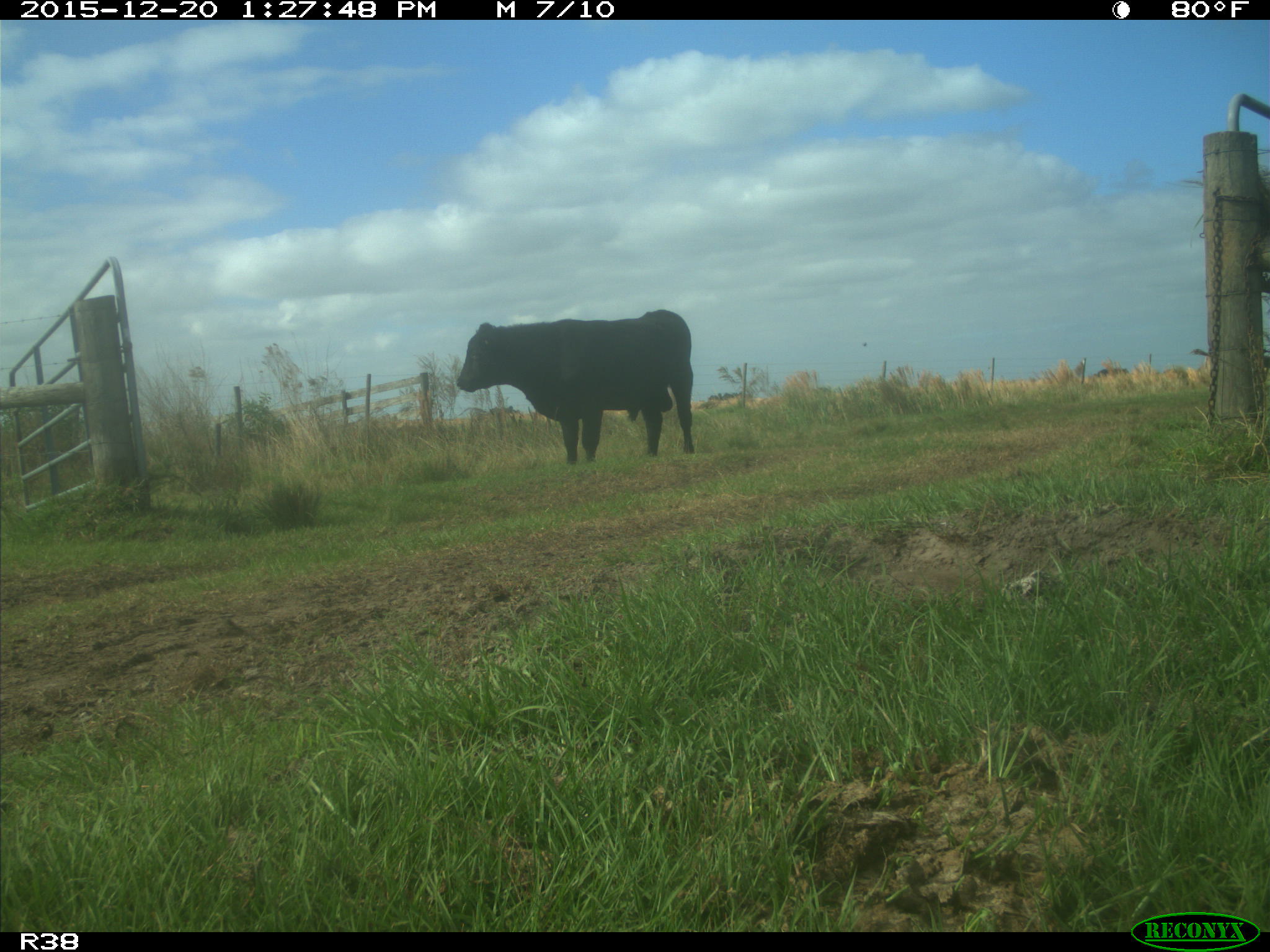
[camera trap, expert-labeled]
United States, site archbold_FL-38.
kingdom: Animalia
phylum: Chordata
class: Mammalia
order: Artiodactyla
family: Bovidae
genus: Bos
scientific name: Bos taurus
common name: domestic cow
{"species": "Bos taurus (domestic cow)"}